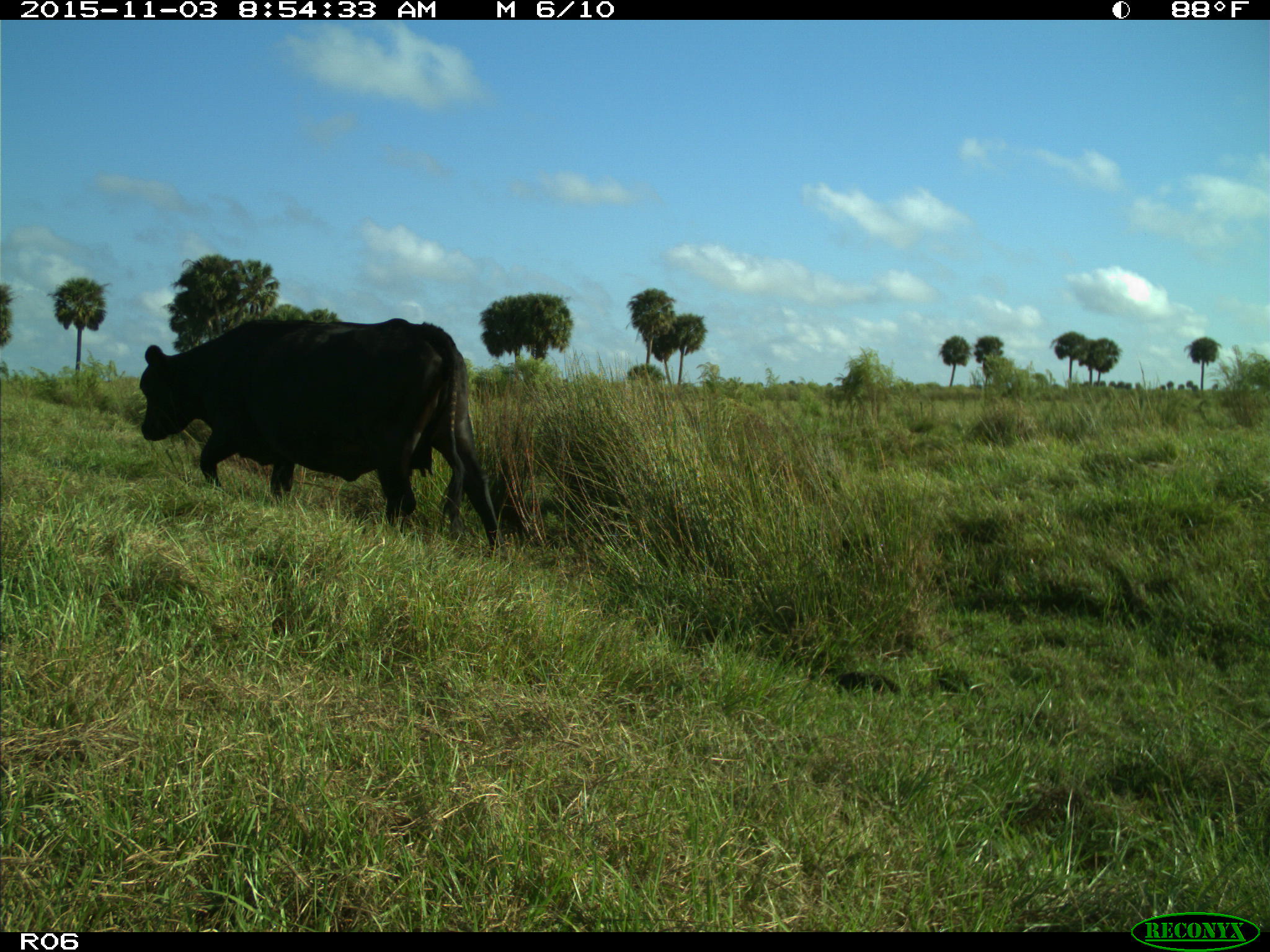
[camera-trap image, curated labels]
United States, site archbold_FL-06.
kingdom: Animalia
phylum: Chordata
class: Mammalia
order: Artiodactyla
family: Bovidae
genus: Bos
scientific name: Bos taurus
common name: domestic cow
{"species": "Bos taurus (domestic cow)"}